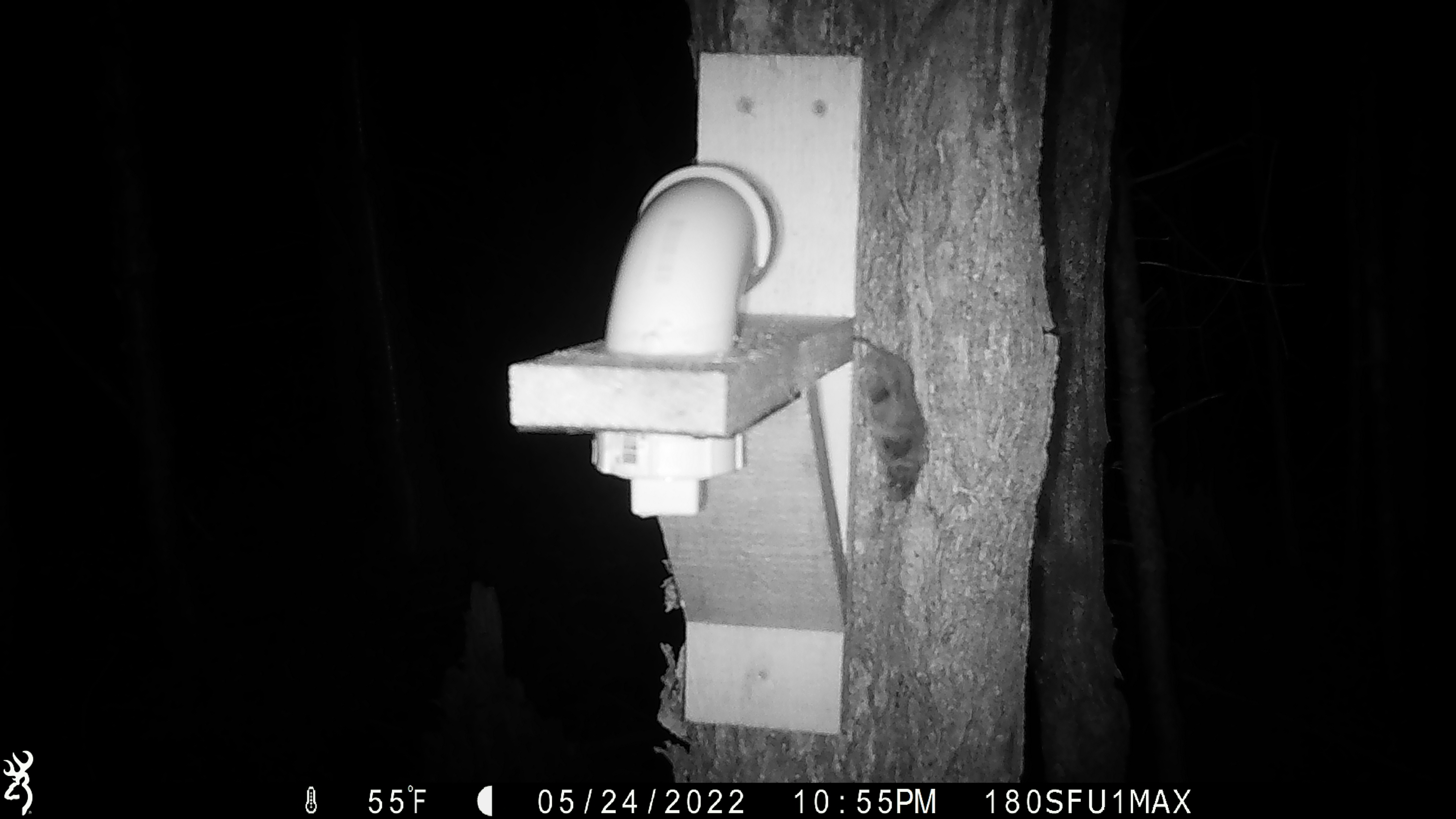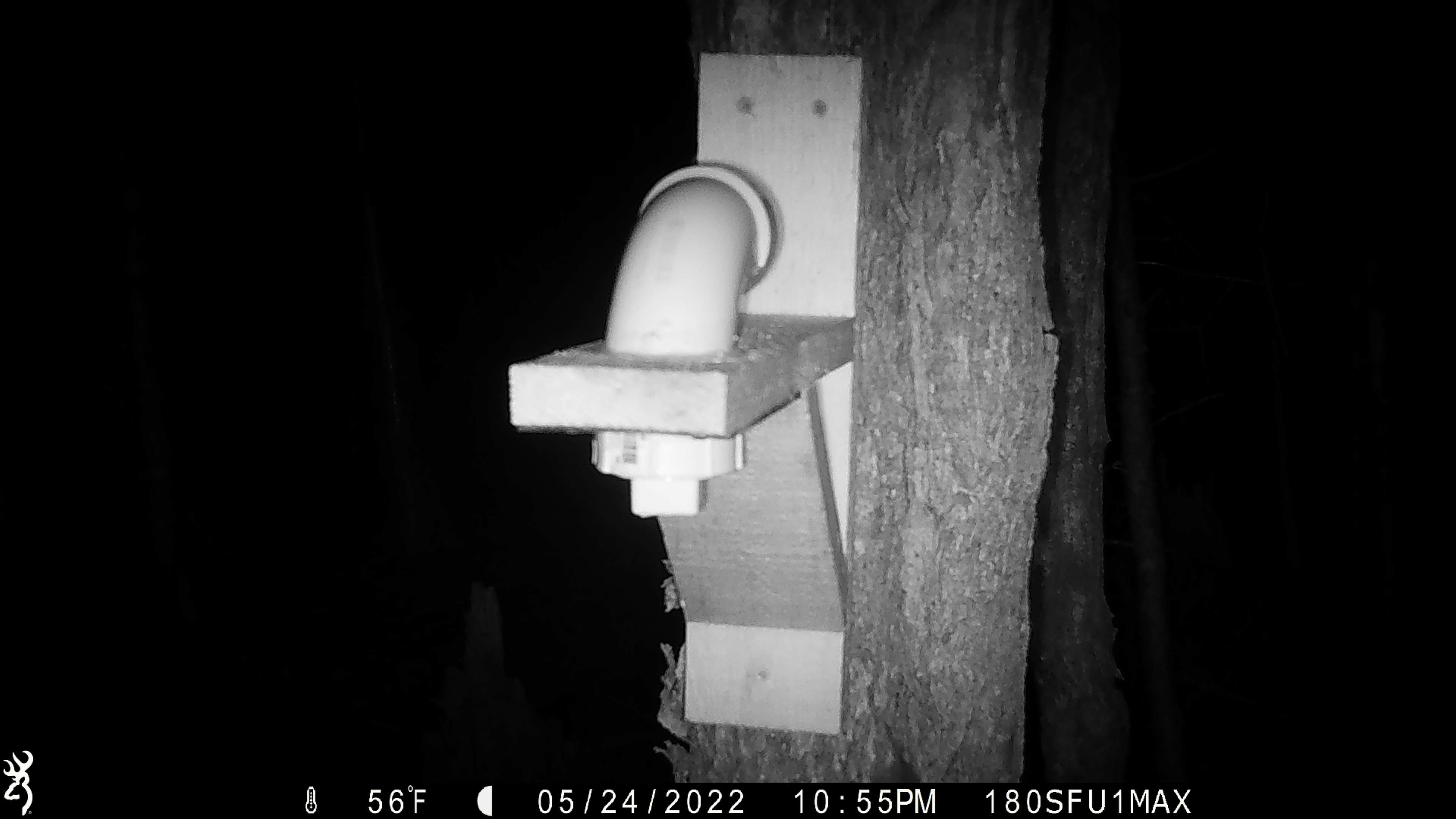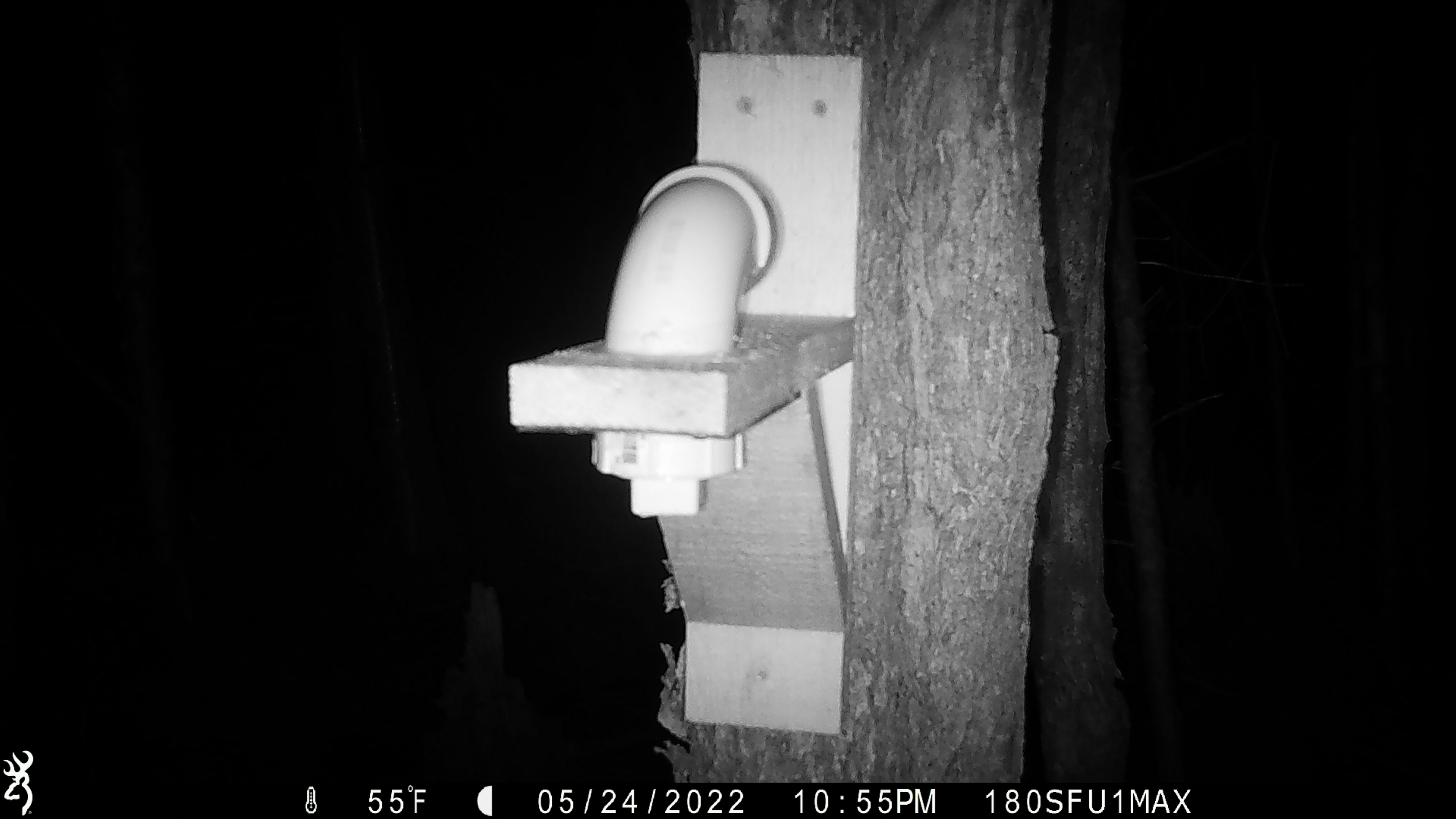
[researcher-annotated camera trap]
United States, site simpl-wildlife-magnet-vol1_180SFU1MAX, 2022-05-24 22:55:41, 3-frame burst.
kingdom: Animalia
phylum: Chordata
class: Mammalia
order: Rodentia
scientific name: Rodentia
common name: mouse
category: mouse sp.